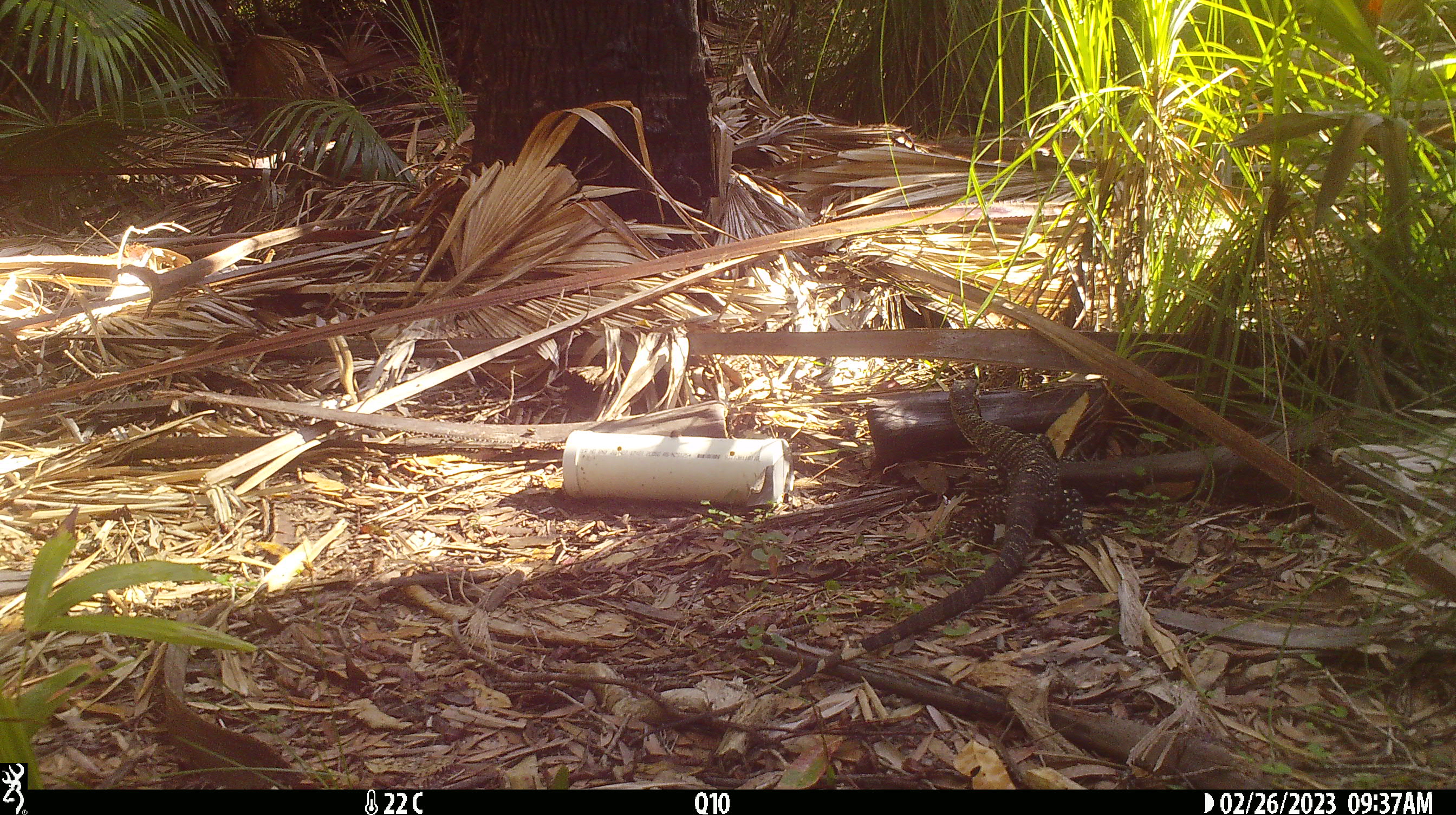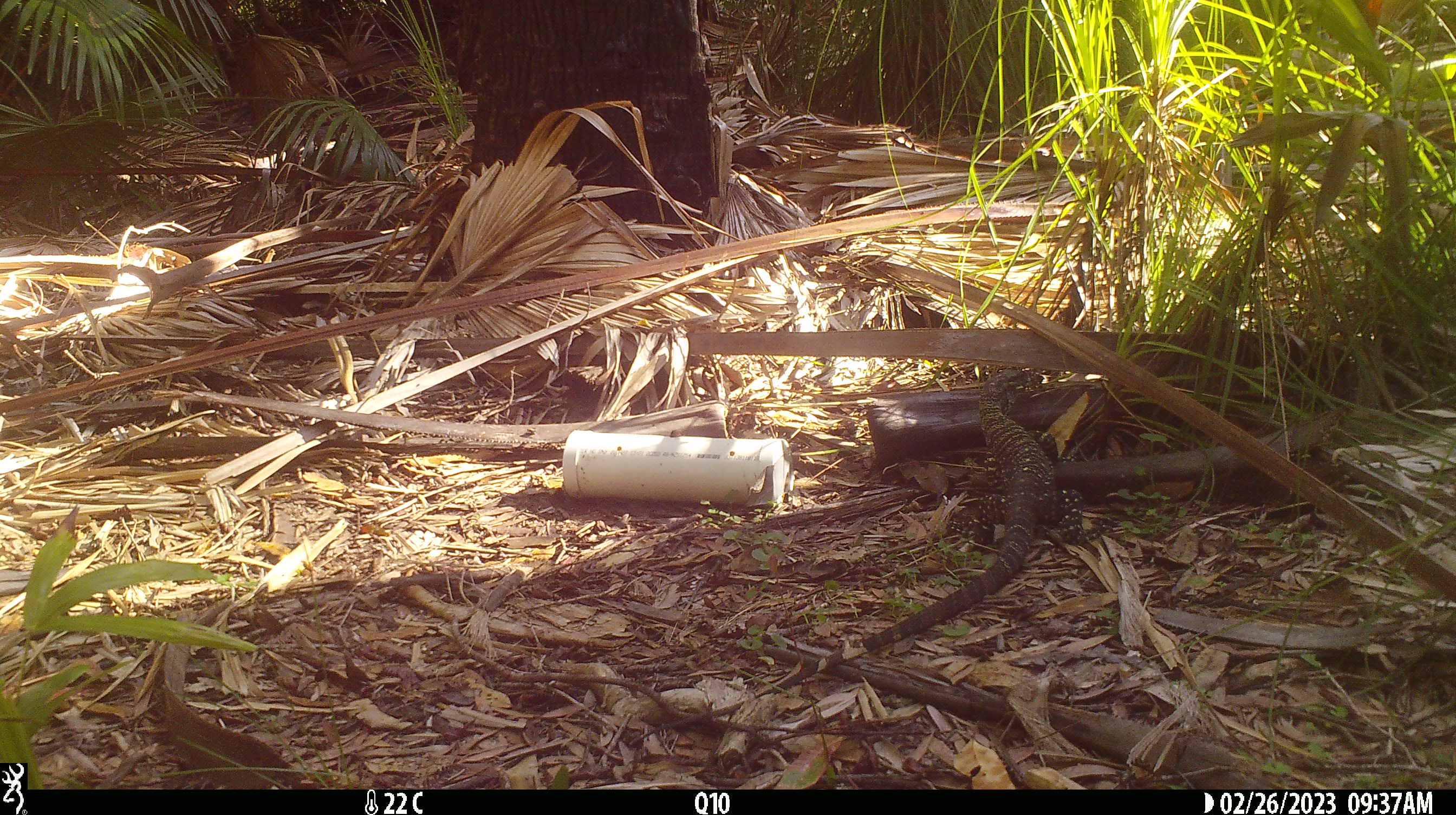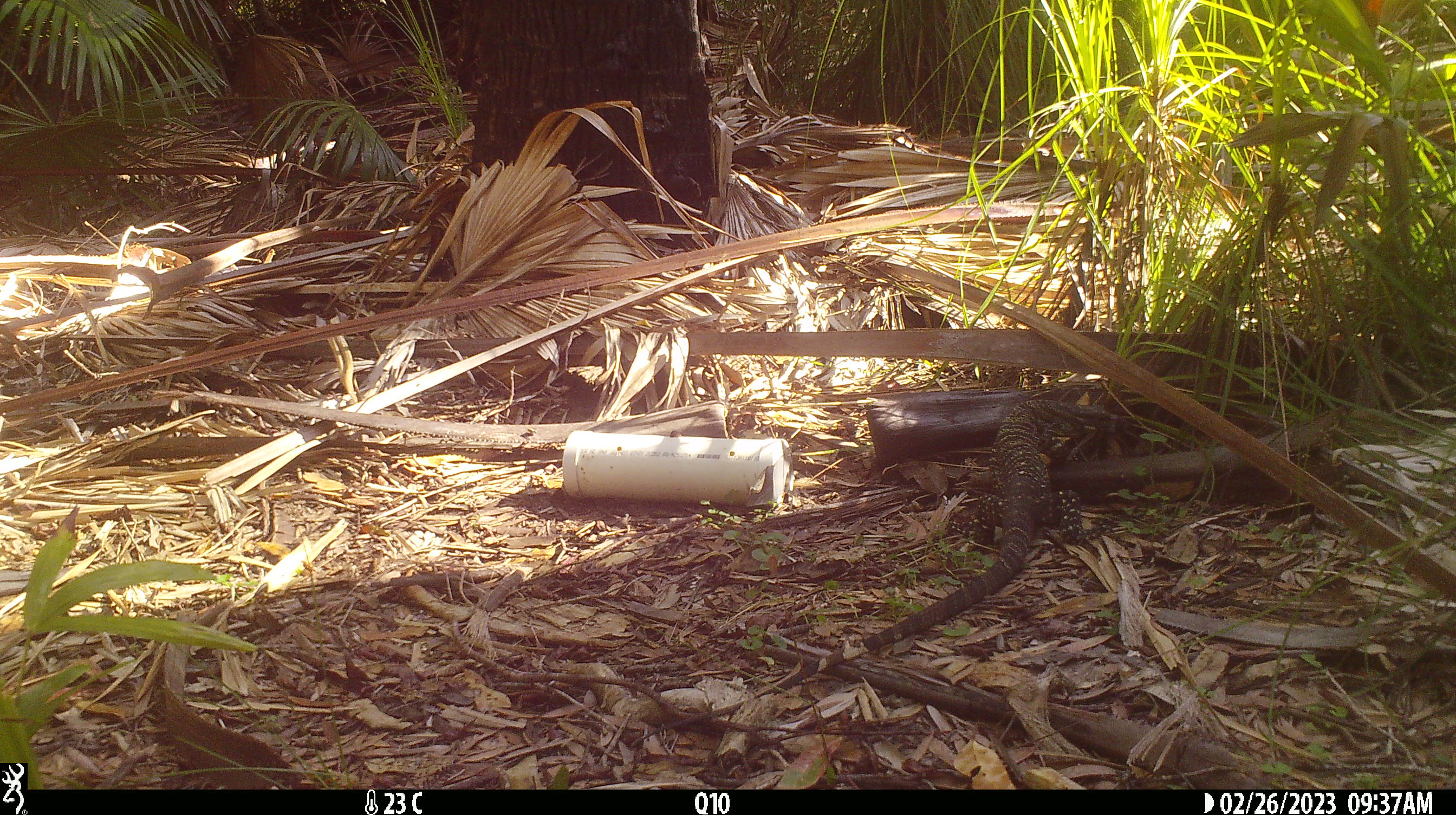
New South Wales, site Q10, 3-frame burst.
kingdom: Animalia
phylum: Chordata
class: Reptilia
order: Squamata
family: Varanidae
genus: Varanus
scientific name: Varanus varius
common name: lace monitor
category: goanna